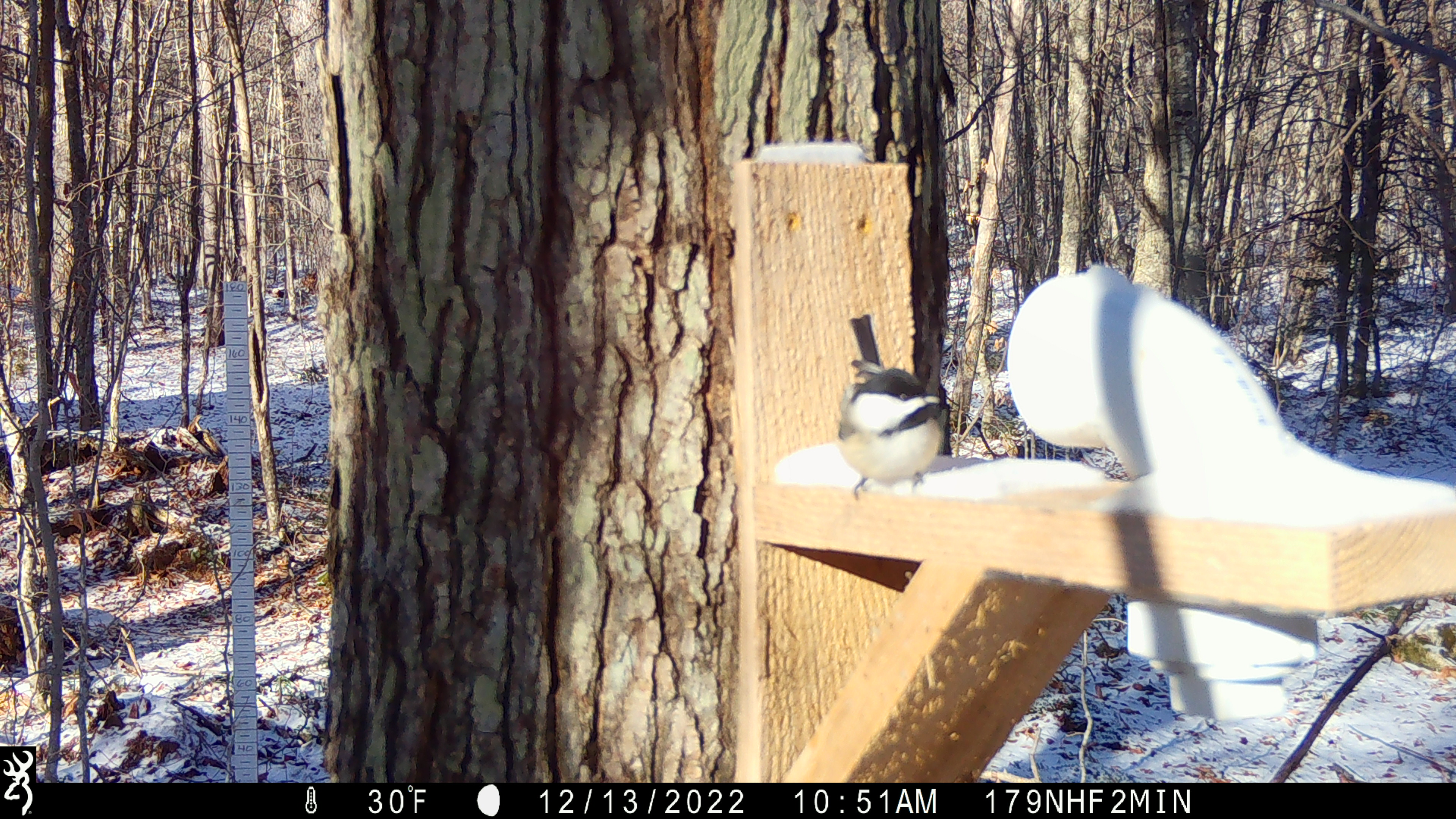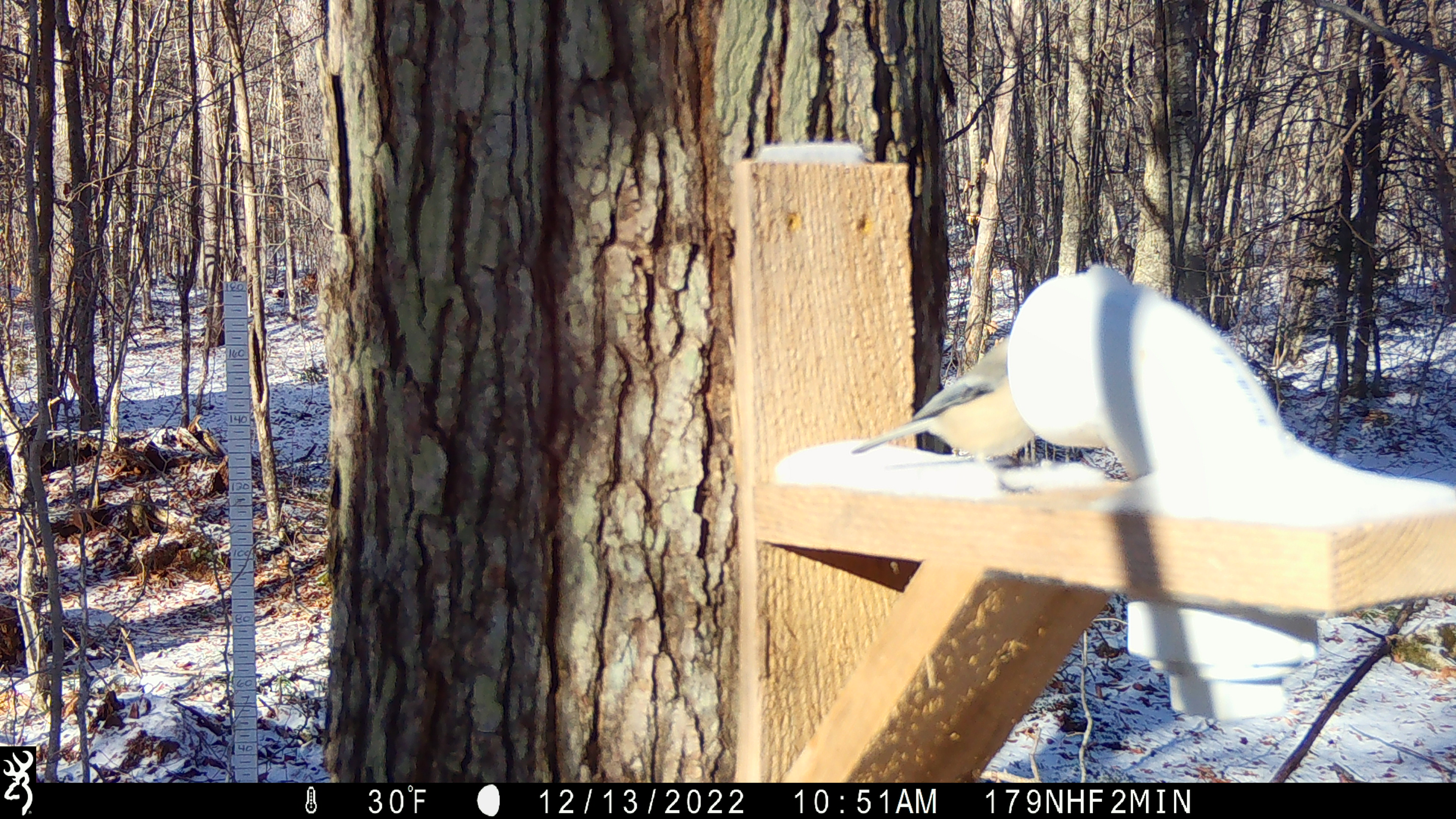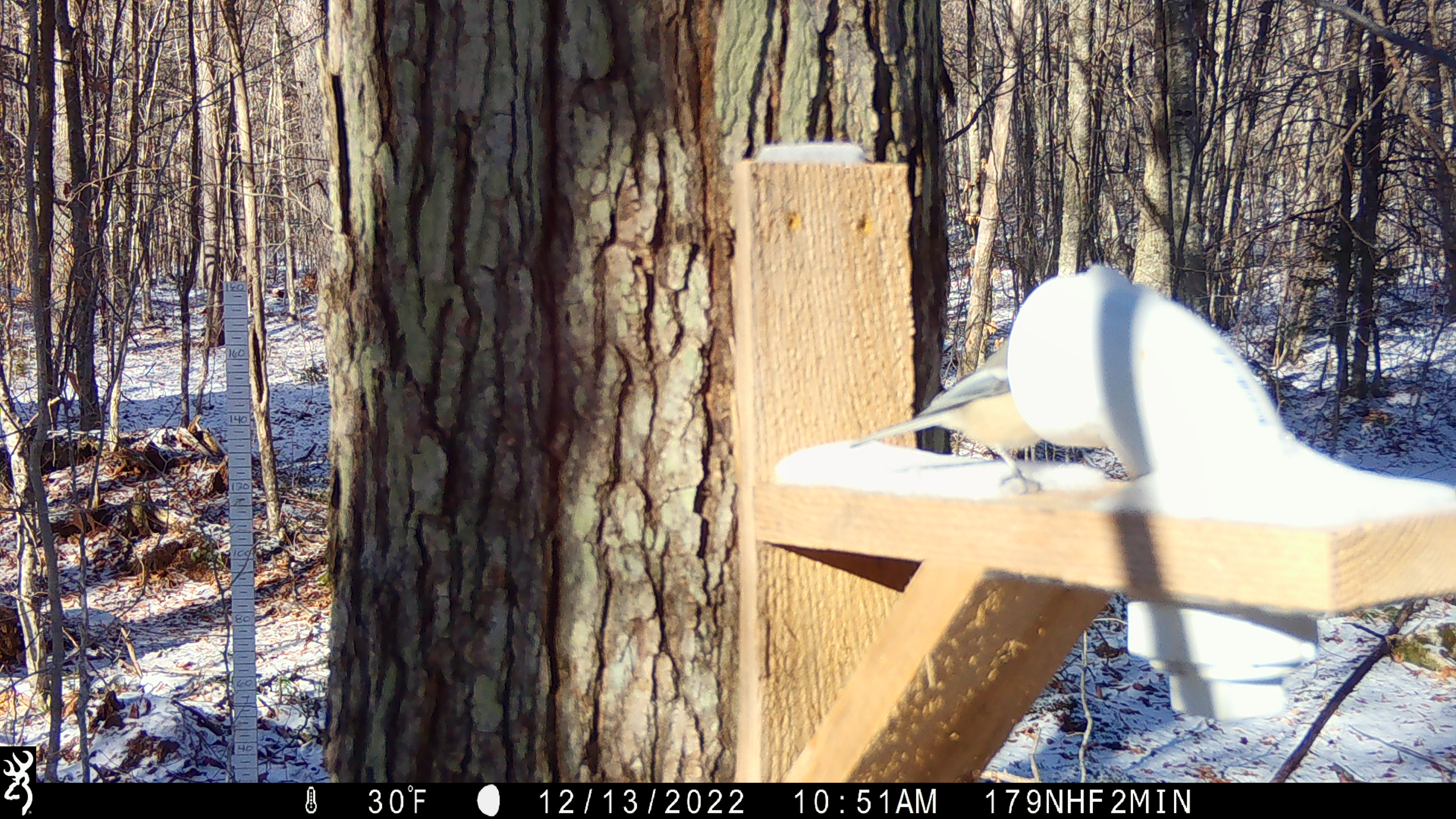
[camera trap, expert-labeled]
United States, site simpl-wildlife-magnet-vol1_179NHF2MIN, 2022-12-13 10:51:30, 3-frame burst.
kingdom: Animalia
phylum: Chordata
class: Aves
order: Passeriformes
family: Paridae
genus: Poecile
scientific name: Poecile atricapillus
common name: black-capped chickadee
Black-capped chickadee (Poecile atricapillus).